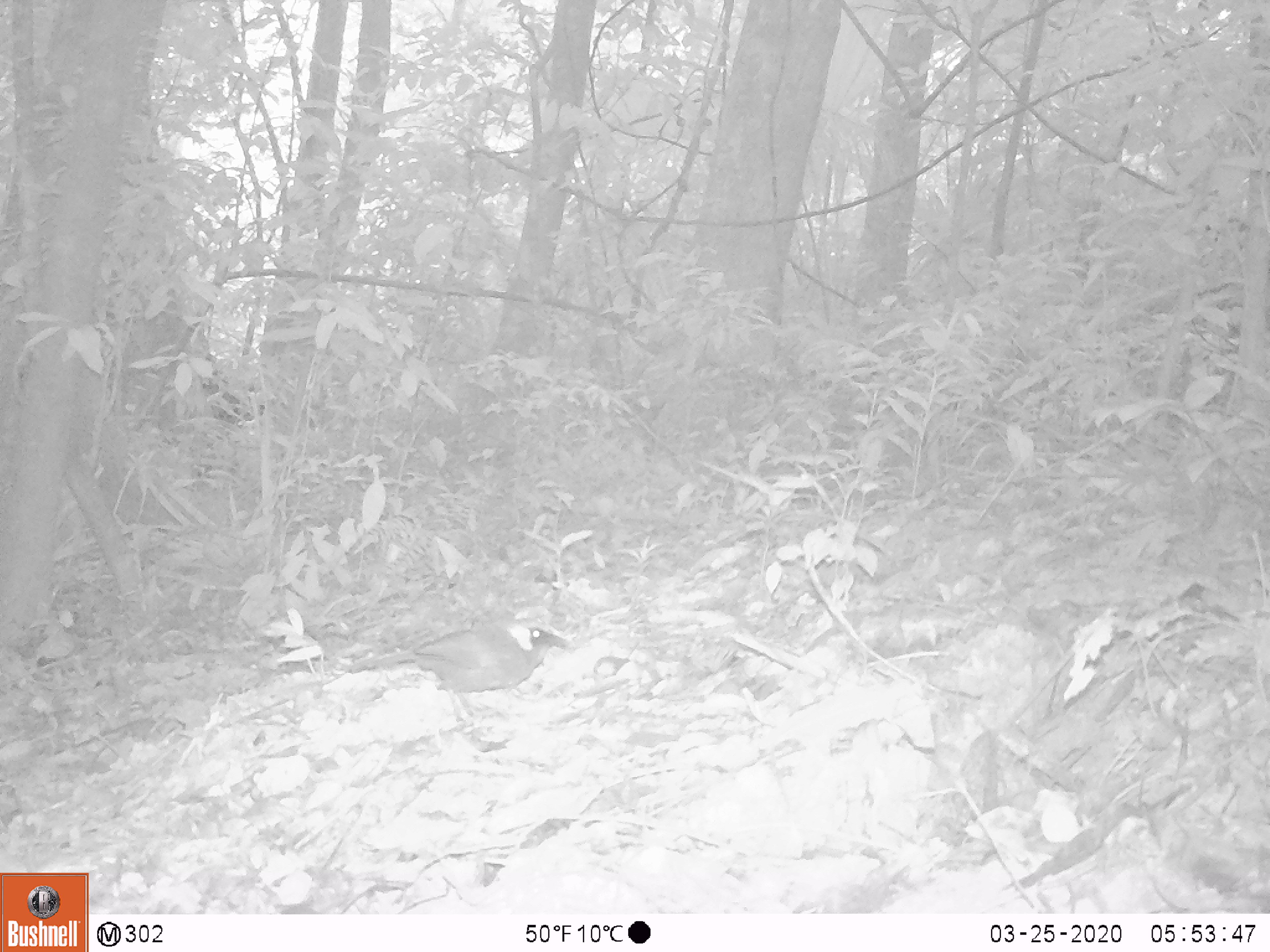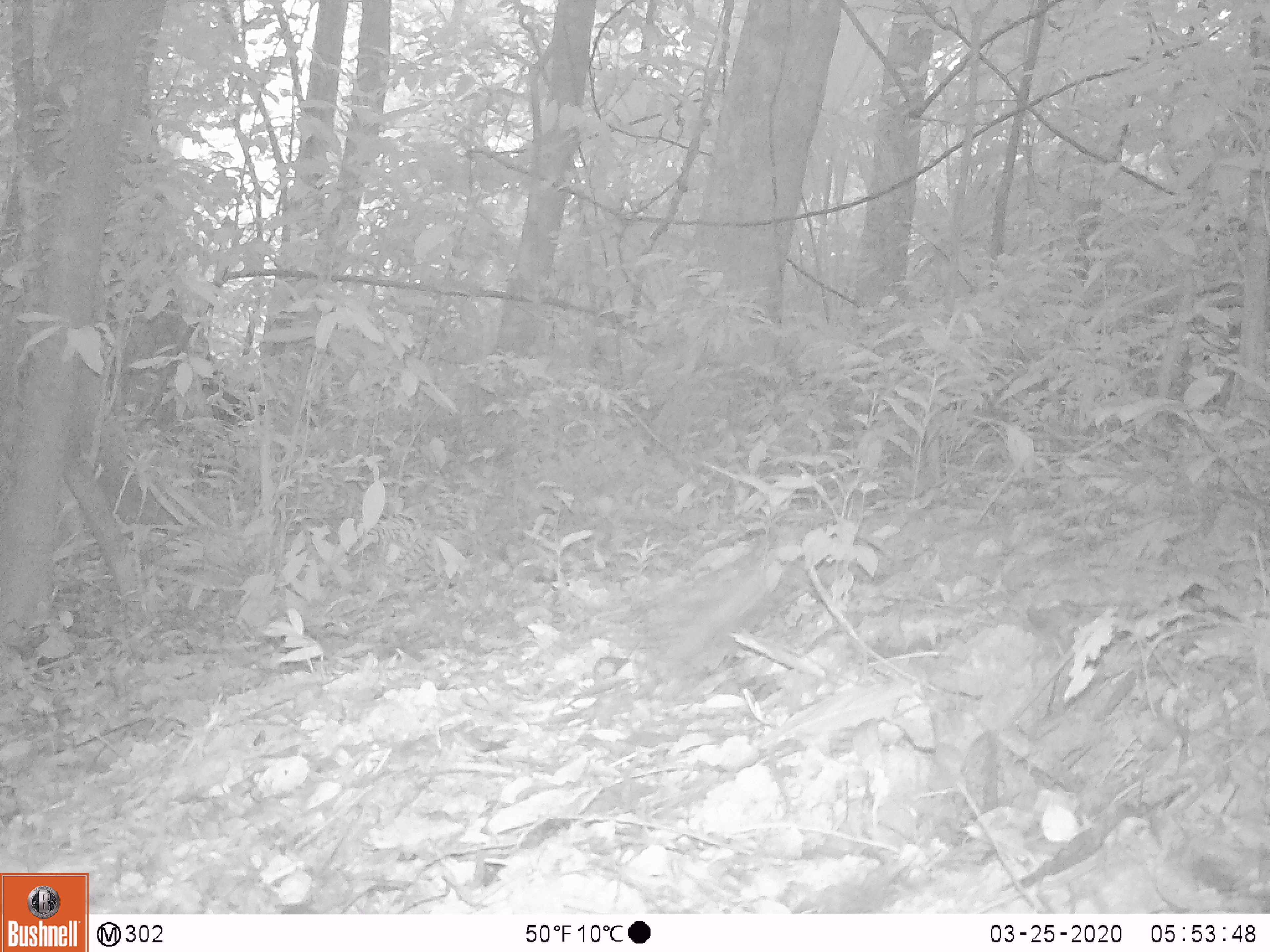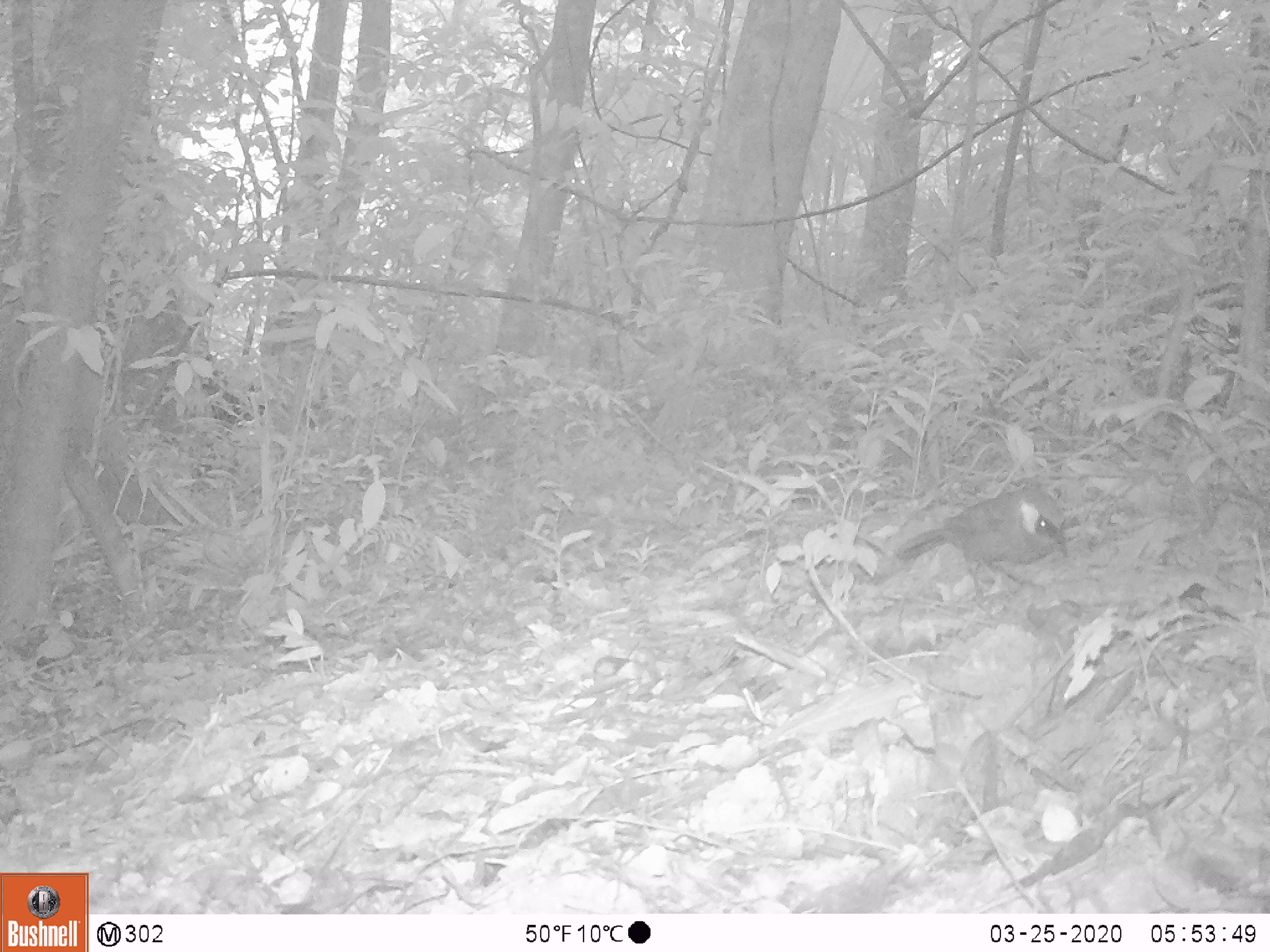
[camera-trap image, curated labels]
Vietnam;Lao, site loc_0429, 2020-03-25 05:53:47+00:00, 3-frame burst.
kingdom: Animalia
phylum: Chordata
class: Aves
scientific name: Aves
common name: bird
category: unidentified bird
Unidentified bird (bird) (Aves). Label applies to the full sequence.